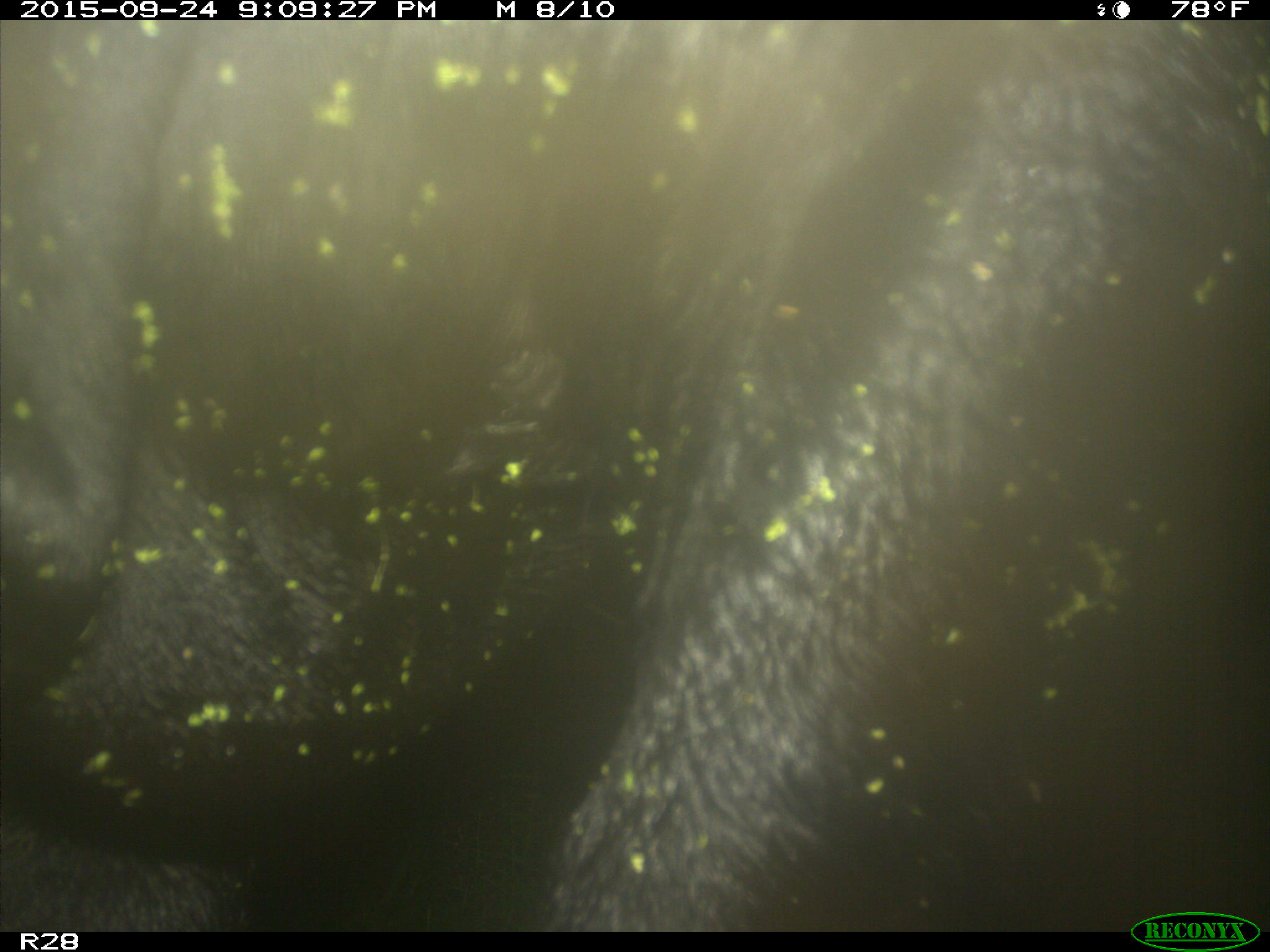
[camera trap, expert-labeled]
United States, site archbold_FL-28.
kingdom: Animalia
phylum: Chordata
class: Mammalia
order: Artiodactyla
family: Bovidae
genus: Bos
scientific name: Bos taurus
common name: domestic cow